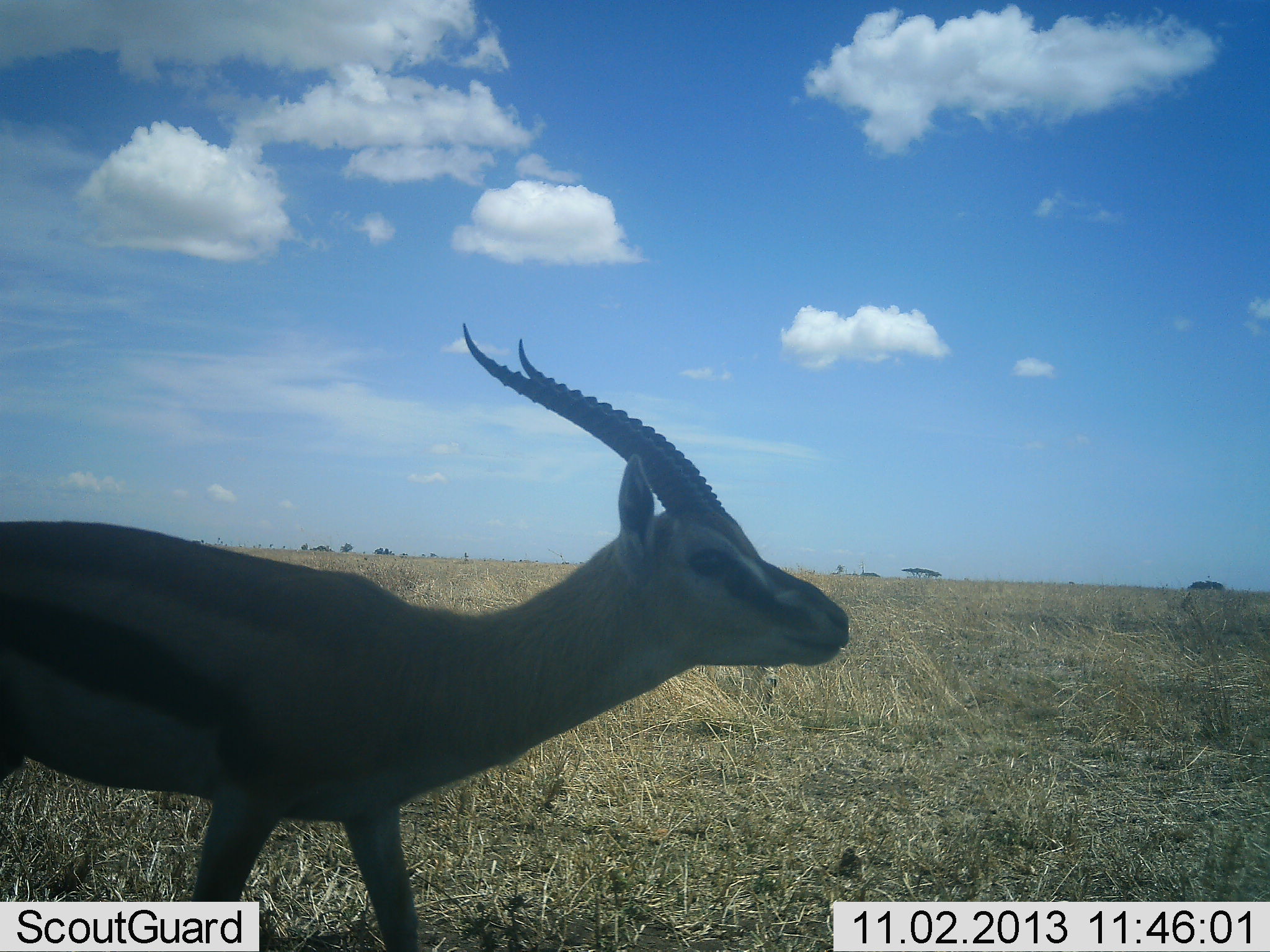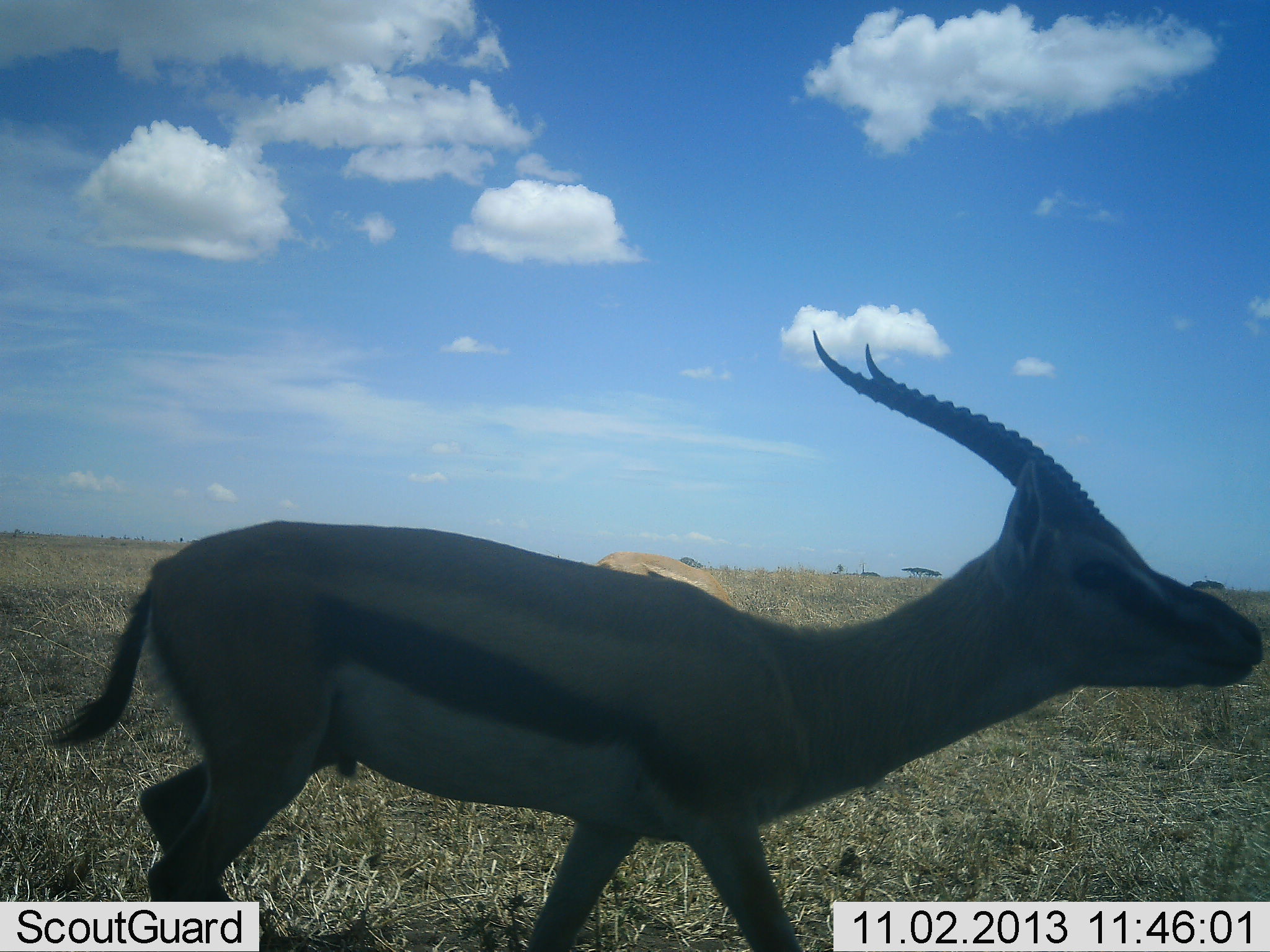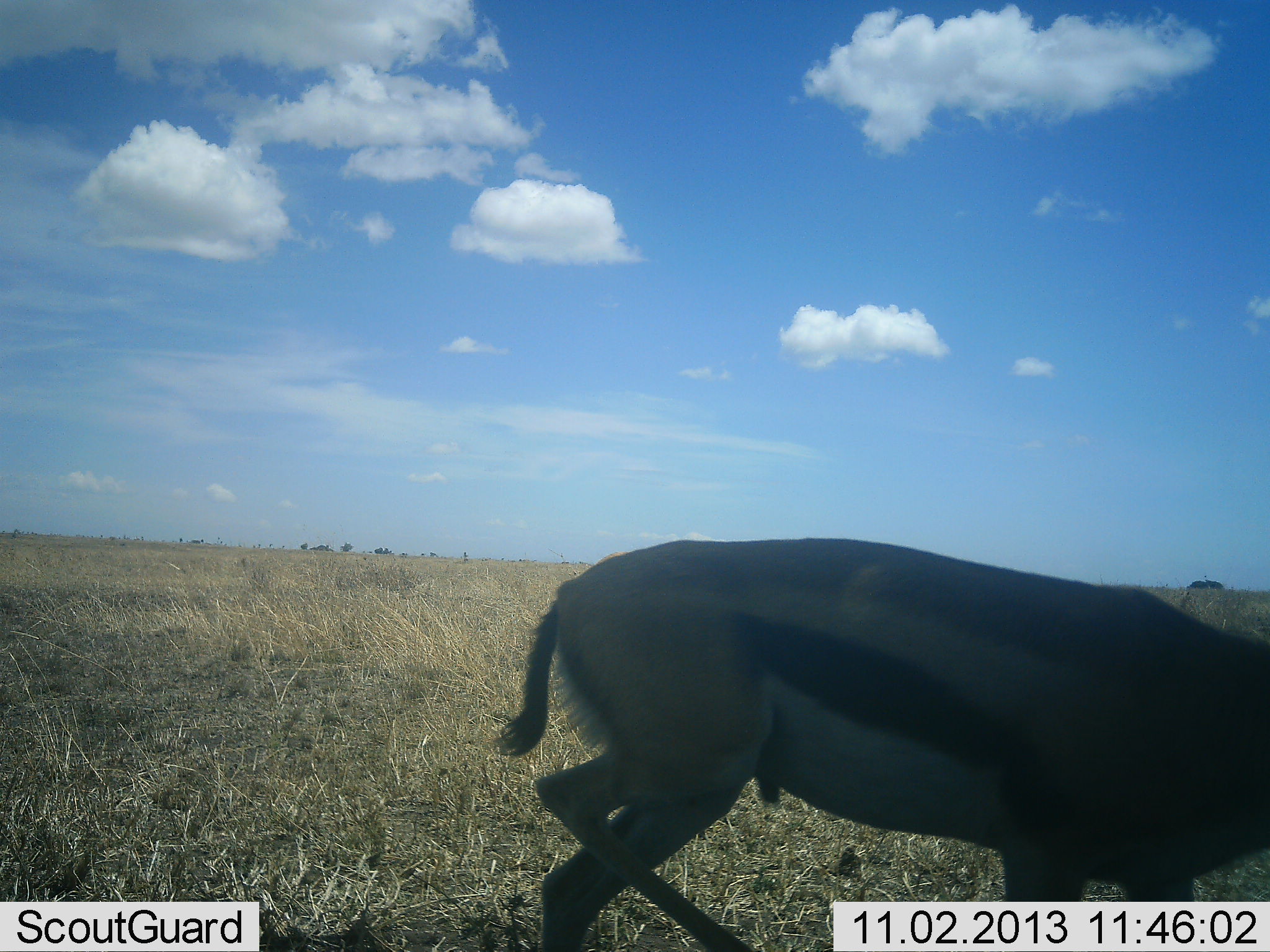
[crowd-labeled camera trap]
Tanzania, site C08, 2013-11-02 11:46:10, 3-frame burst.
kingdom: Animalia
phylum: Chordata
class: Mammalia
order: Artiodactyla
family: Bovidae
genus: Eudorcas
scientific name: Eudorcas thomsonii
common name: thomson's gazelle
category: gazellethomsons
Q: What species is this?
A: Gazellethomsons (thomson's gazelle) (Eudorcas thomsonii).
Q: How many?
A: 1.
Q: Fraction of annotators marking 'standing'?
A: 10%.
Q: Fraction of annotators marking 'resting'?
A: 0%.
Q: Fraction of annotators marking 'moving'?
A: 100%.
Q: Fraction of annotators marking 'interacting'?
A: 0%.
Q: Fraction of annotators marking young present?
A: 0%.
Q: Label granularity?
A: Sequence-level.